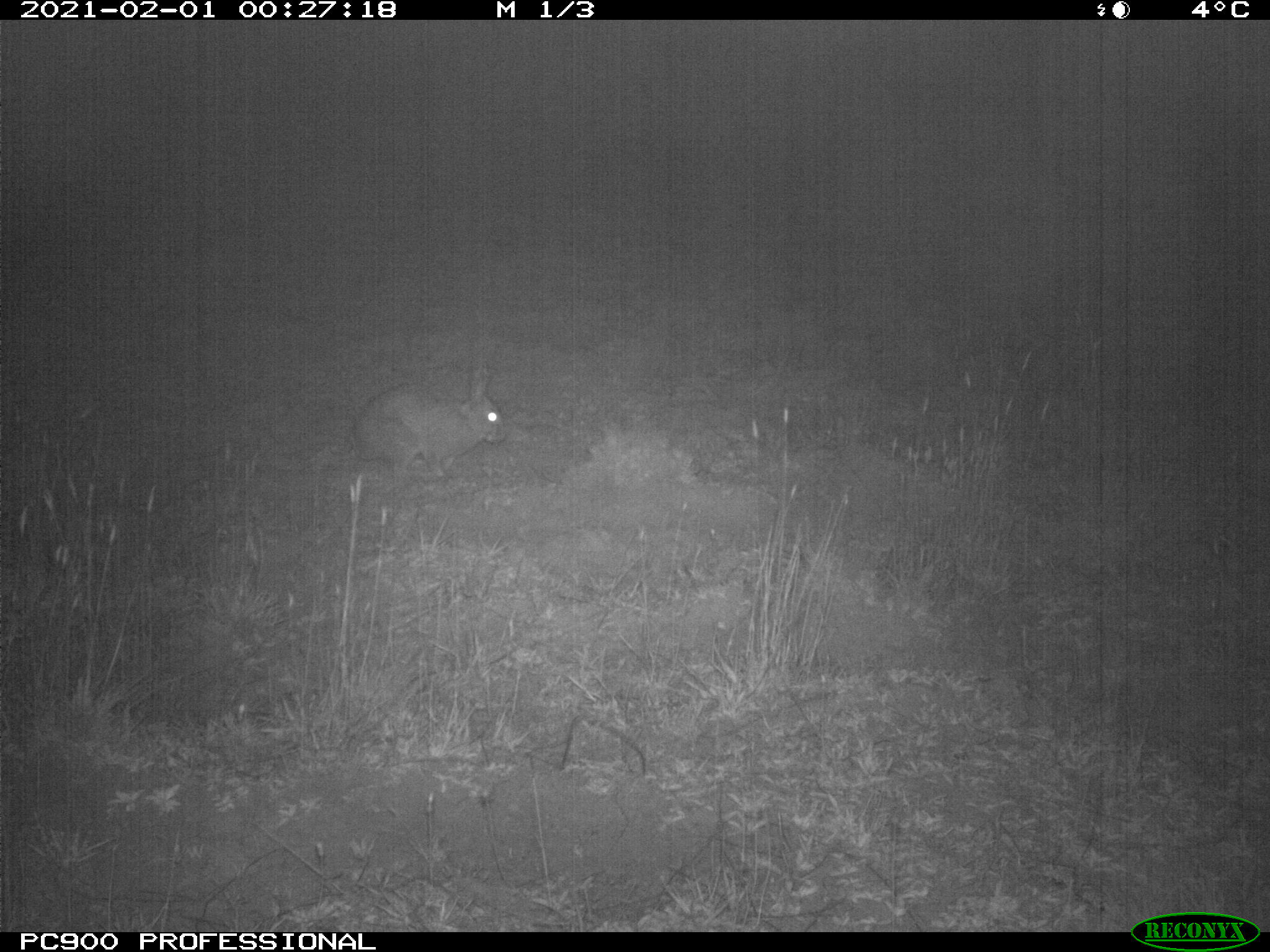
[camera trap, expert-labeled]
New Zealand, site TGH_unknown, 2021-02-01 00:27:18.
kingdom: Animalia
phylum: Chordata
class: Mammalia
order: Lagomorpha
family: Leporidae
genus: Oryctolagus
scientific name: Oryctolagus cuniculus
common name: european rabbit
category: rabbit